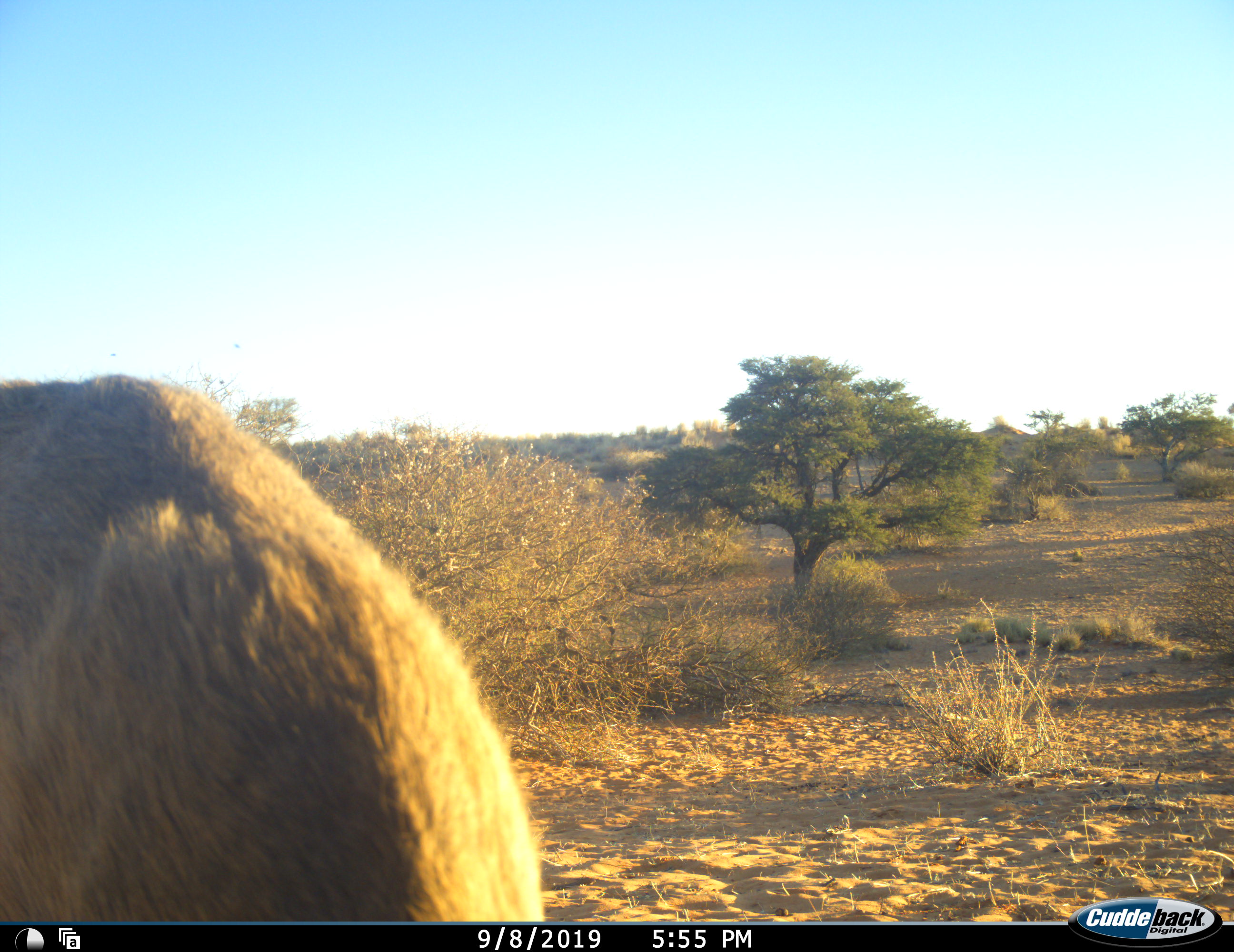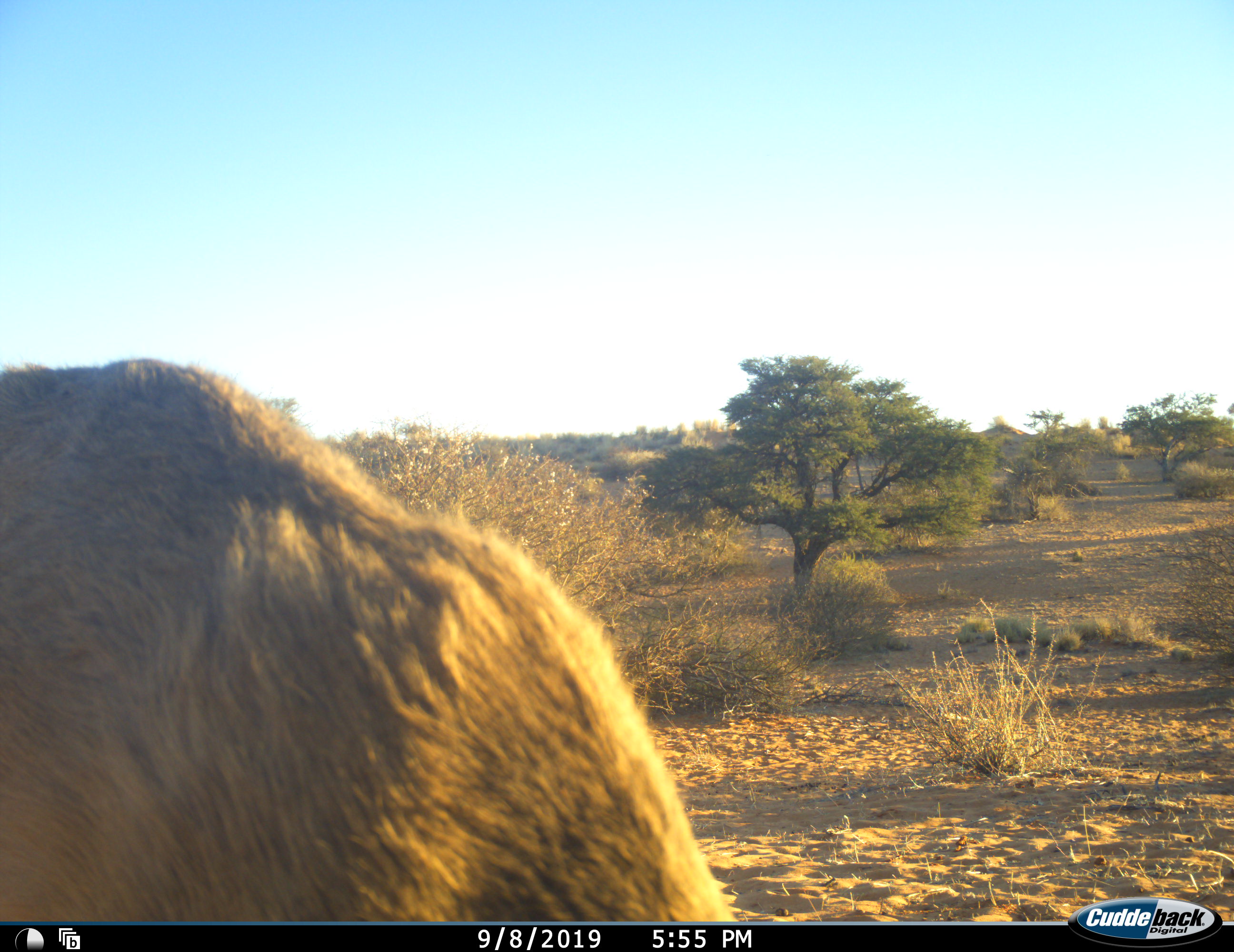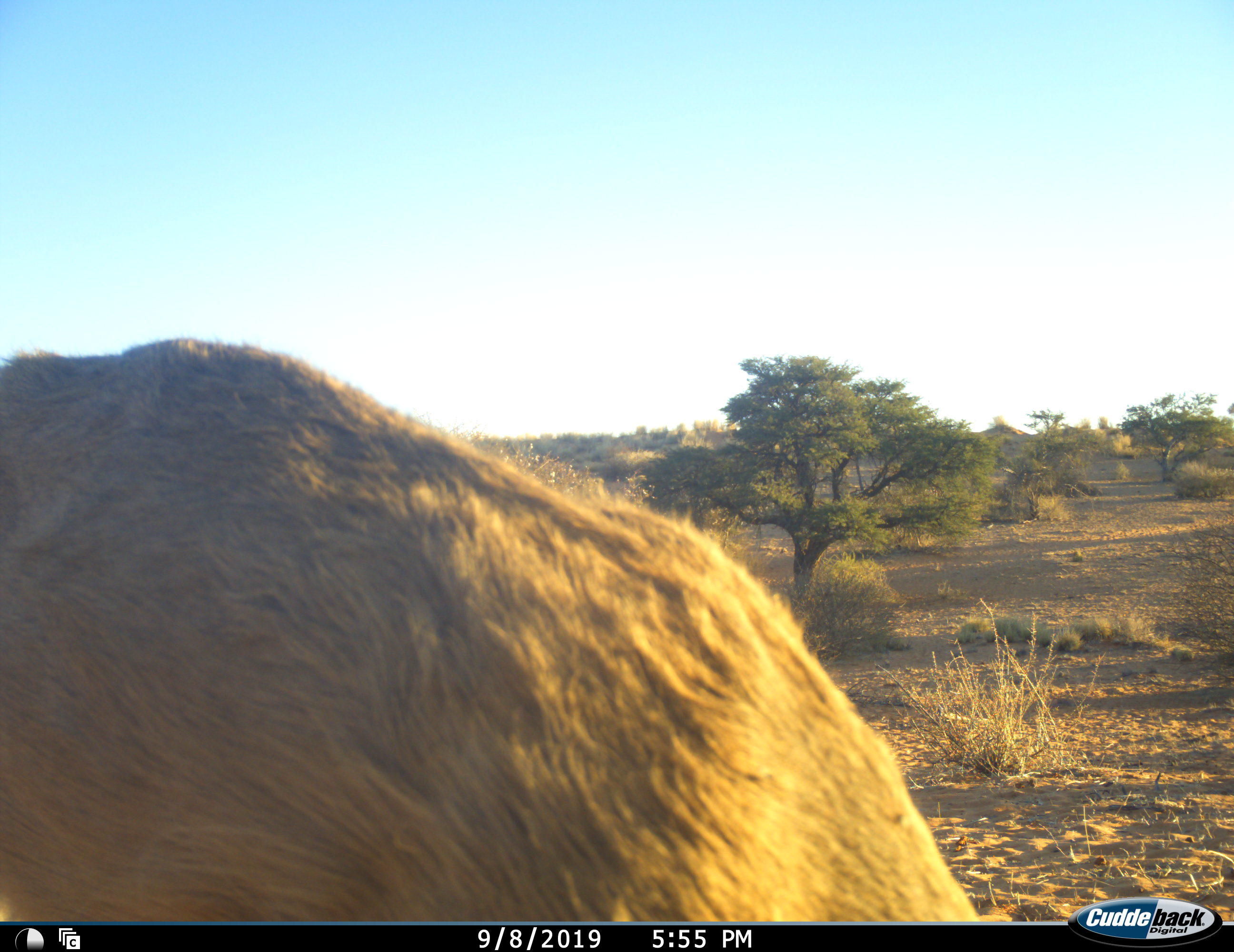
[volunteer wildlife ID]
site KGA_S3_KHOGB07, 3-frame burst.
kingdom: Animalia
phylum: Chordata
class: Mammalia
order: Artiodactyla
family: Bovidae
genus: Sylvicapra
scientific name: Sylvicapra grimmia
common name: common duiker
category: duikercommongrey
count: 1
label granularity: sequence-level